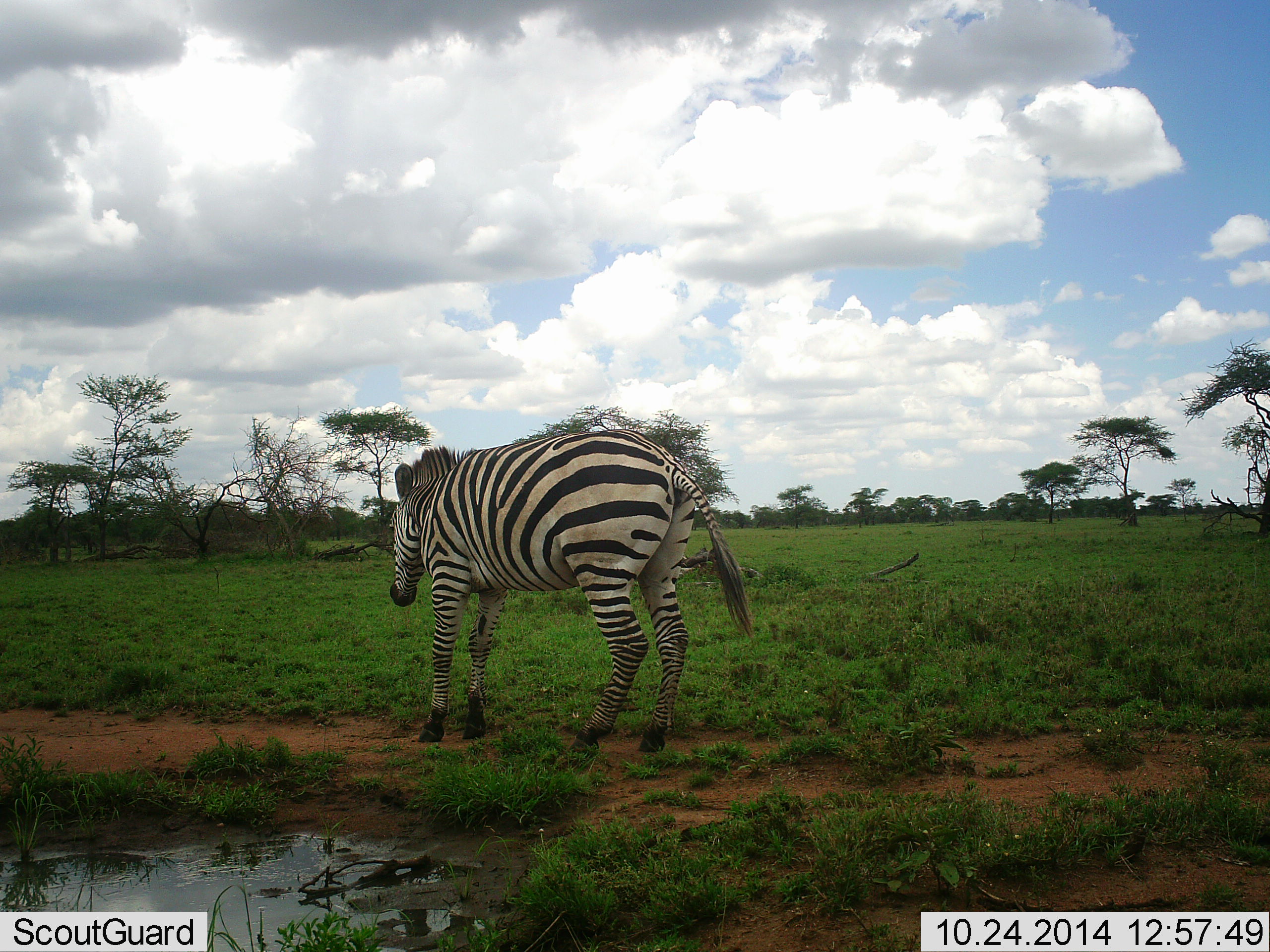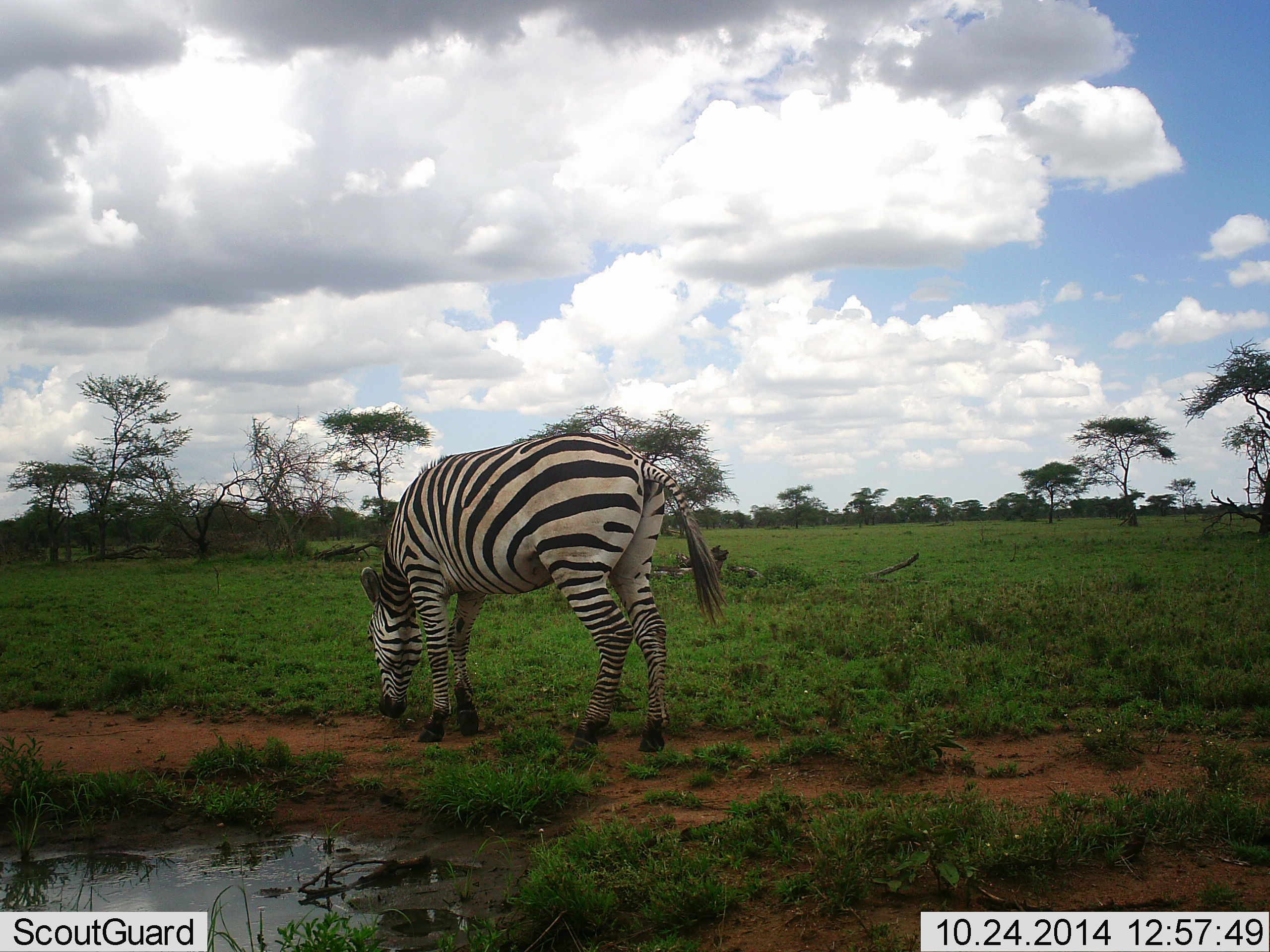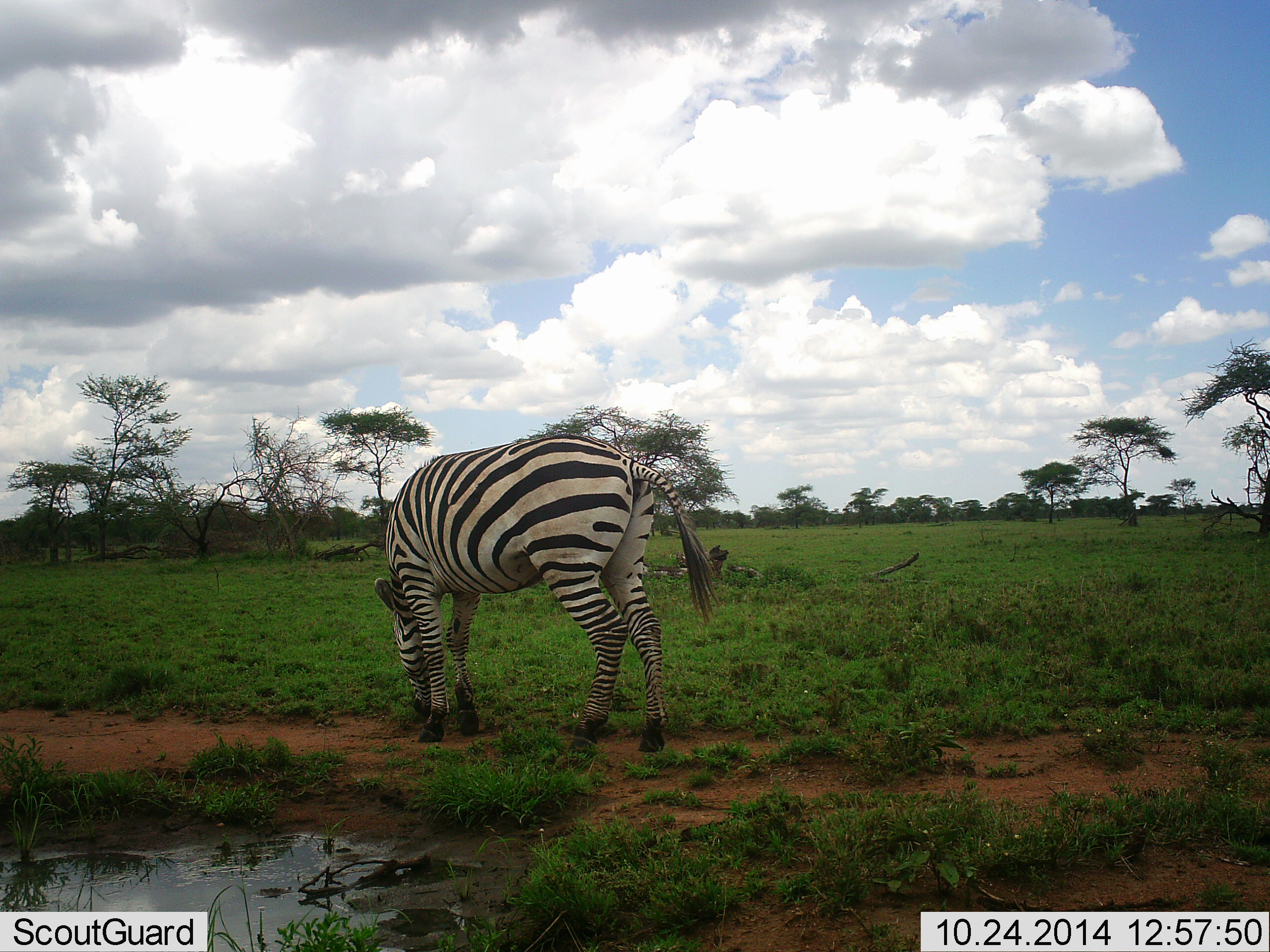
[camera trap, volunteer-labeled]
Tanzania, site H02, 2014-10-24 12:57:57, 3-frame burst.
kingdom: Animalia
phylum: Chordata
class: Mammalia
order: Perissodactyla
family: Equidae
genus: Equus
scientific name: Equus quagga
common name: plains zebra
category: zebra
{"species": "zebra (plains zebra) (Equus quagga)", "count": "1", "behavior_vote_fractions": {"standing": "40%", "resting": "0%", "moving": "0%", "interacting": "0%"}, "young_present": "0%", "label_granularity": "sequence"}